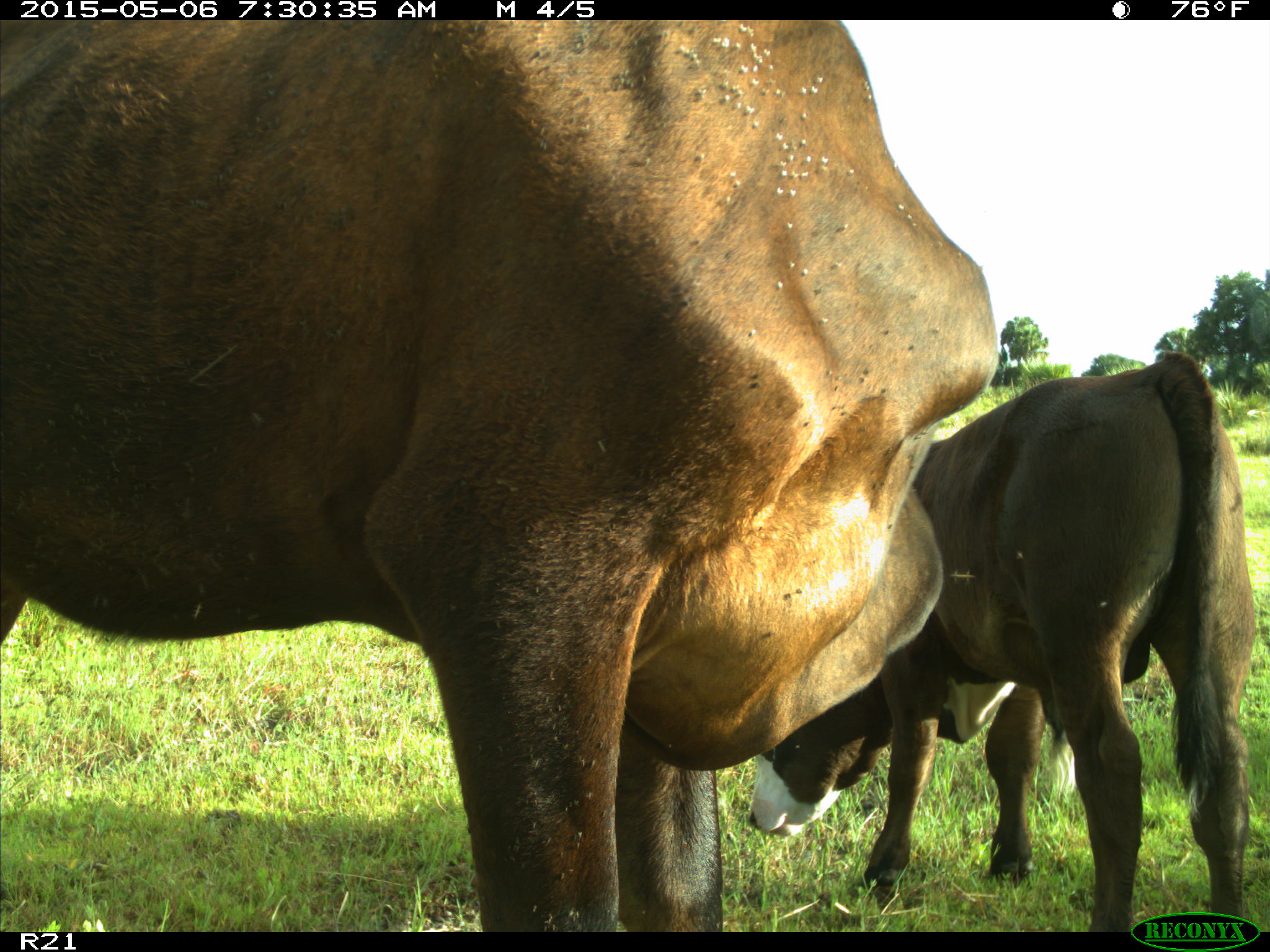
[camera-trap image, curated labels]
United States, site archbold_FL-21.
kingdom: Animalia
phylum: Chordata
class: Mammalia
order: Artiodactyla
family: Bovidae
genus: Bos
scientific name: Bos taurus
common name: domestic cow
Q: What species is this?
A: Bos taurus (domestic cow).